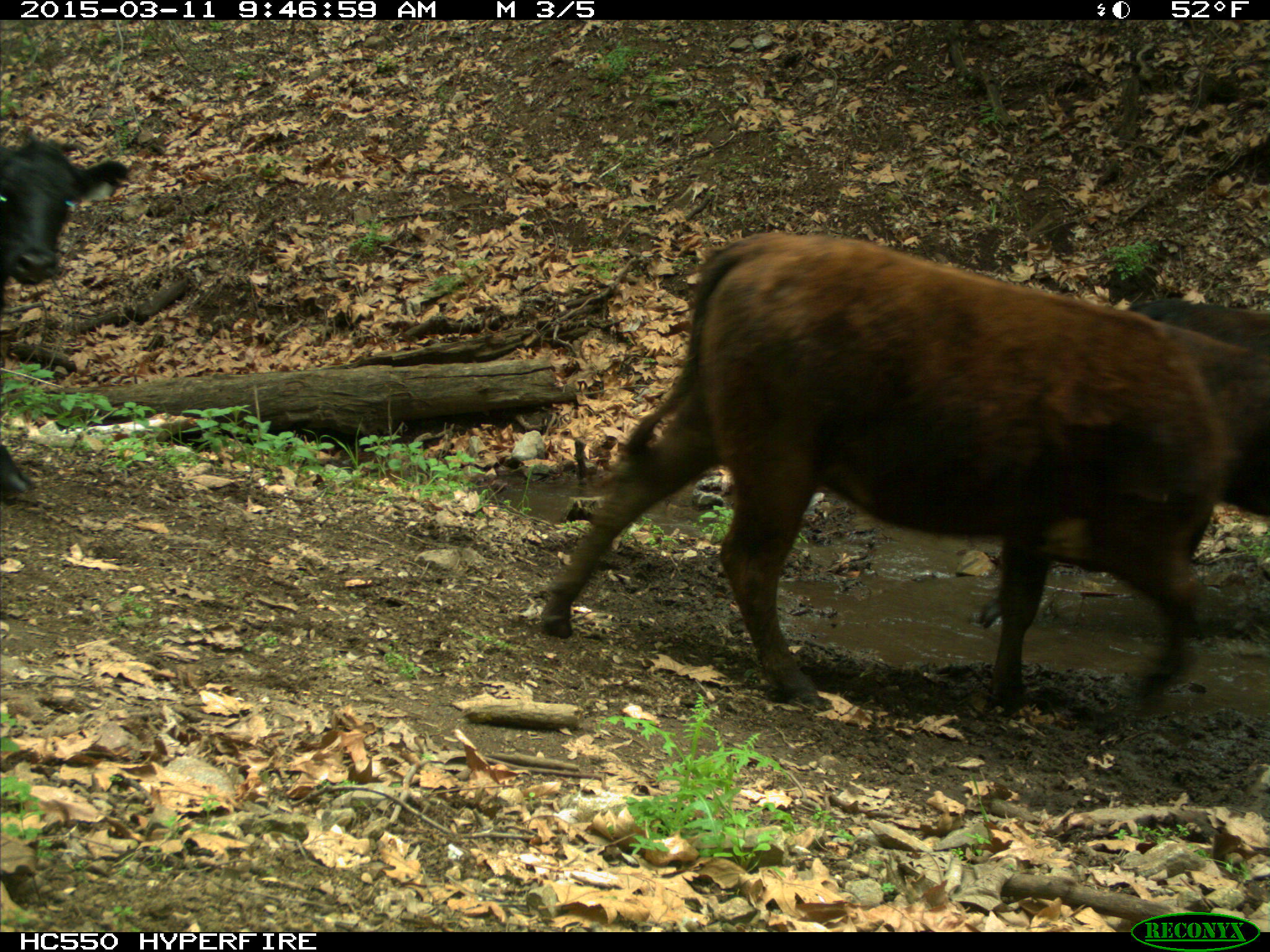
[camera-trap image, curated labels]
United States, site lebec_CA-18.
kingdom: Animalia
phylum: Chordata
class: Mammalia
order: Artiodactyla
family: Bovidae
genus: Bos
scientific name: Bos taurus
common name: domestic cow